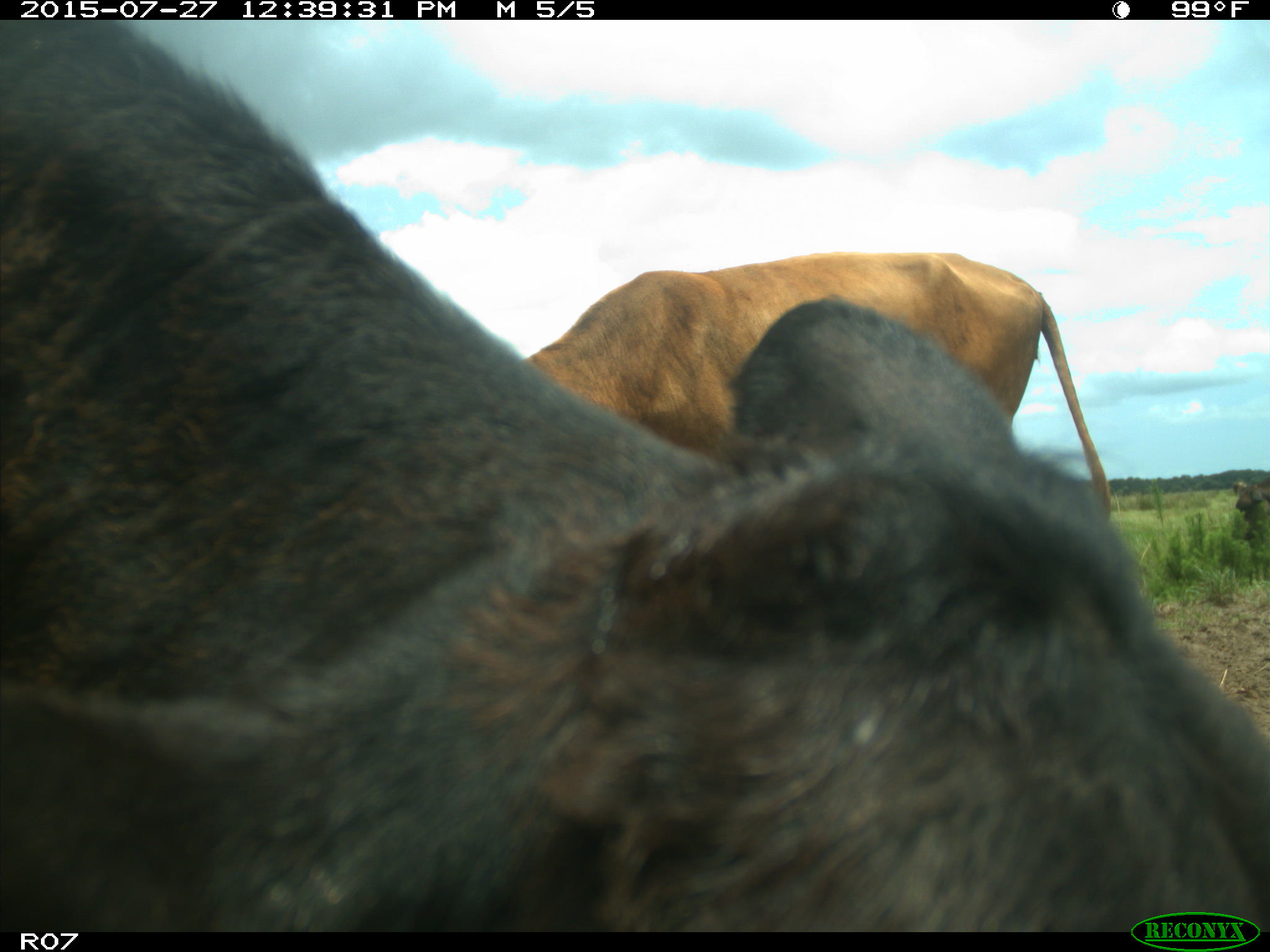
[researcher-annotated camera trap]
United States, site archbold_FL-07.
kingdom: Animalia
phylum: Chordata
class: Mammalia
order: Artiodactyla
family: Bovidae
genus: Bos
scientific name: Bos taurus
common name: domestic cow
Bos taurus (domestic cow).